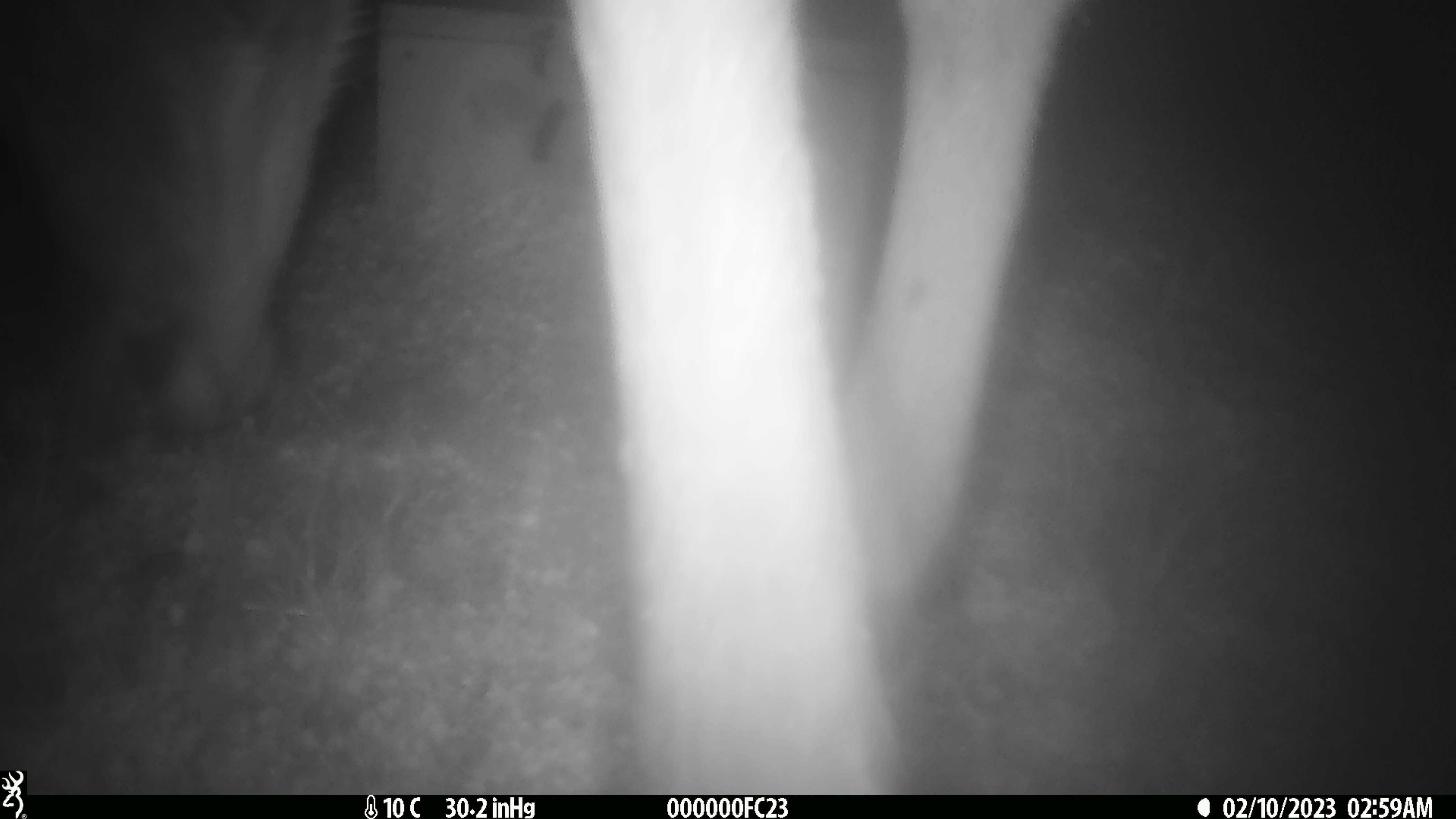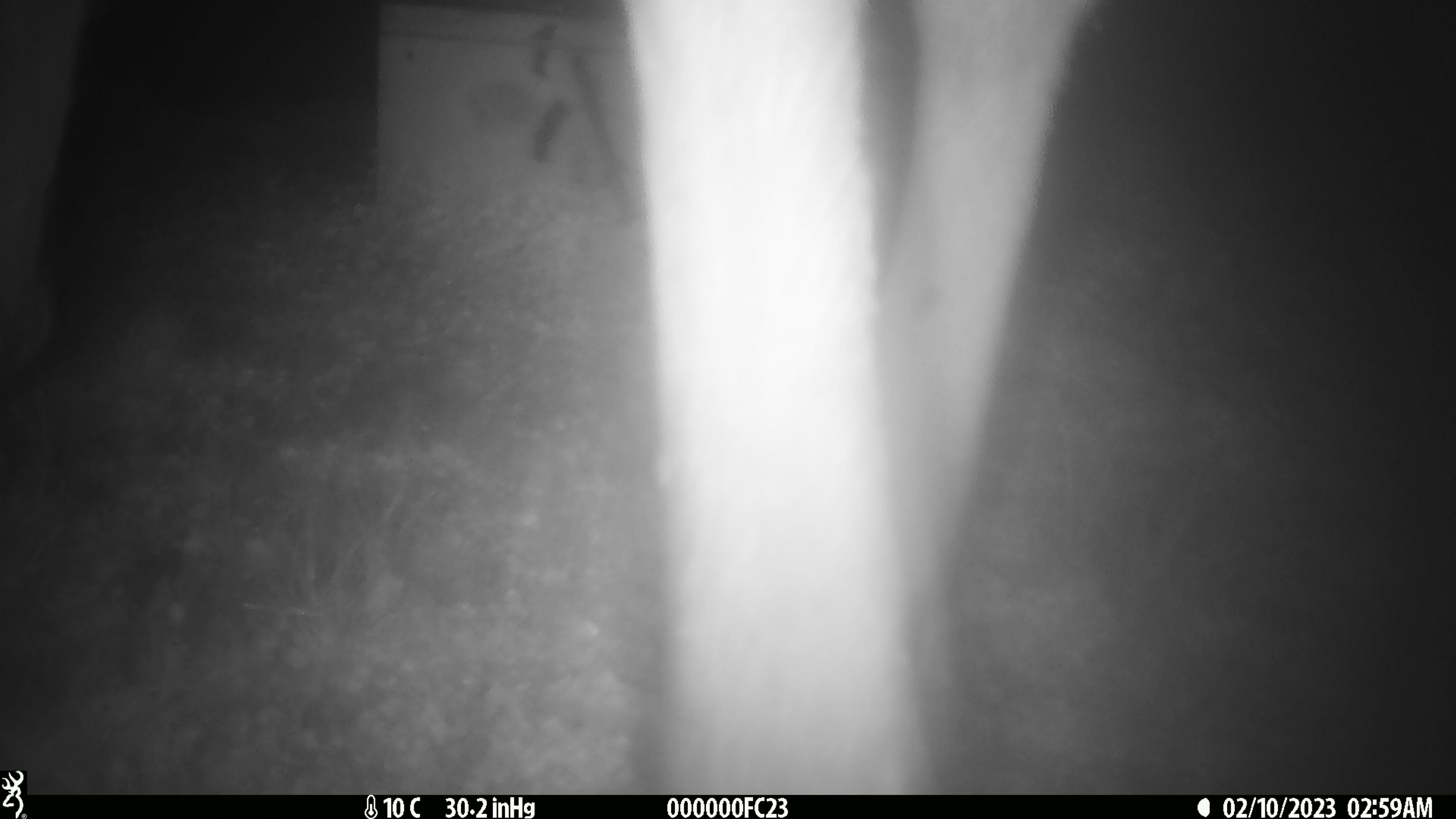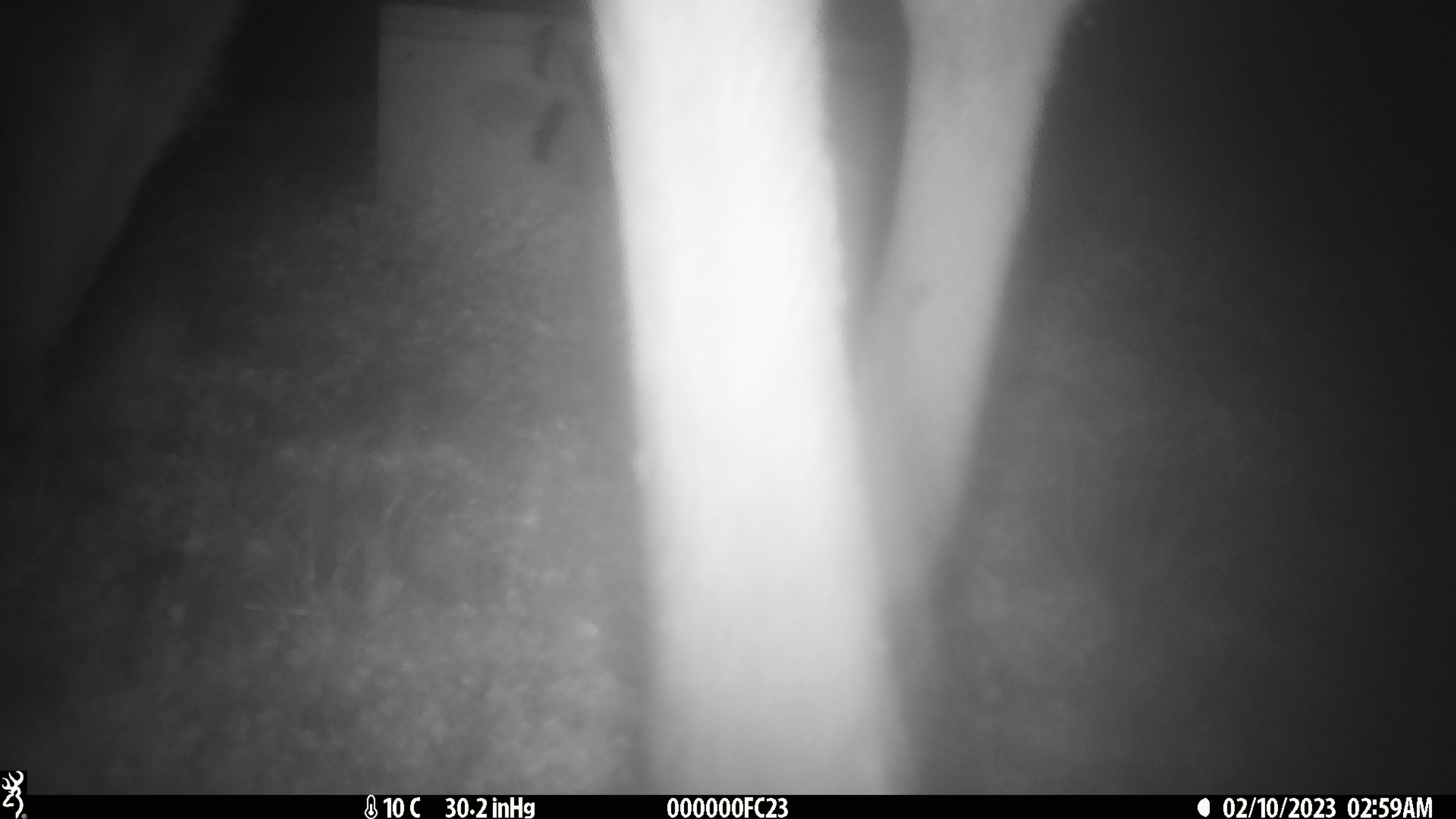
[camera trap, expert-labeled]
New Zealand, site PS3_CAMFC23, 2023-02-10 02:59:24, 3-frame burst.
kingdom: Animalia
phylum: Chordata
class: Mammalia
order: Artiodactyla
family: Cervidae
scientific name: Cervidae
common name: deer